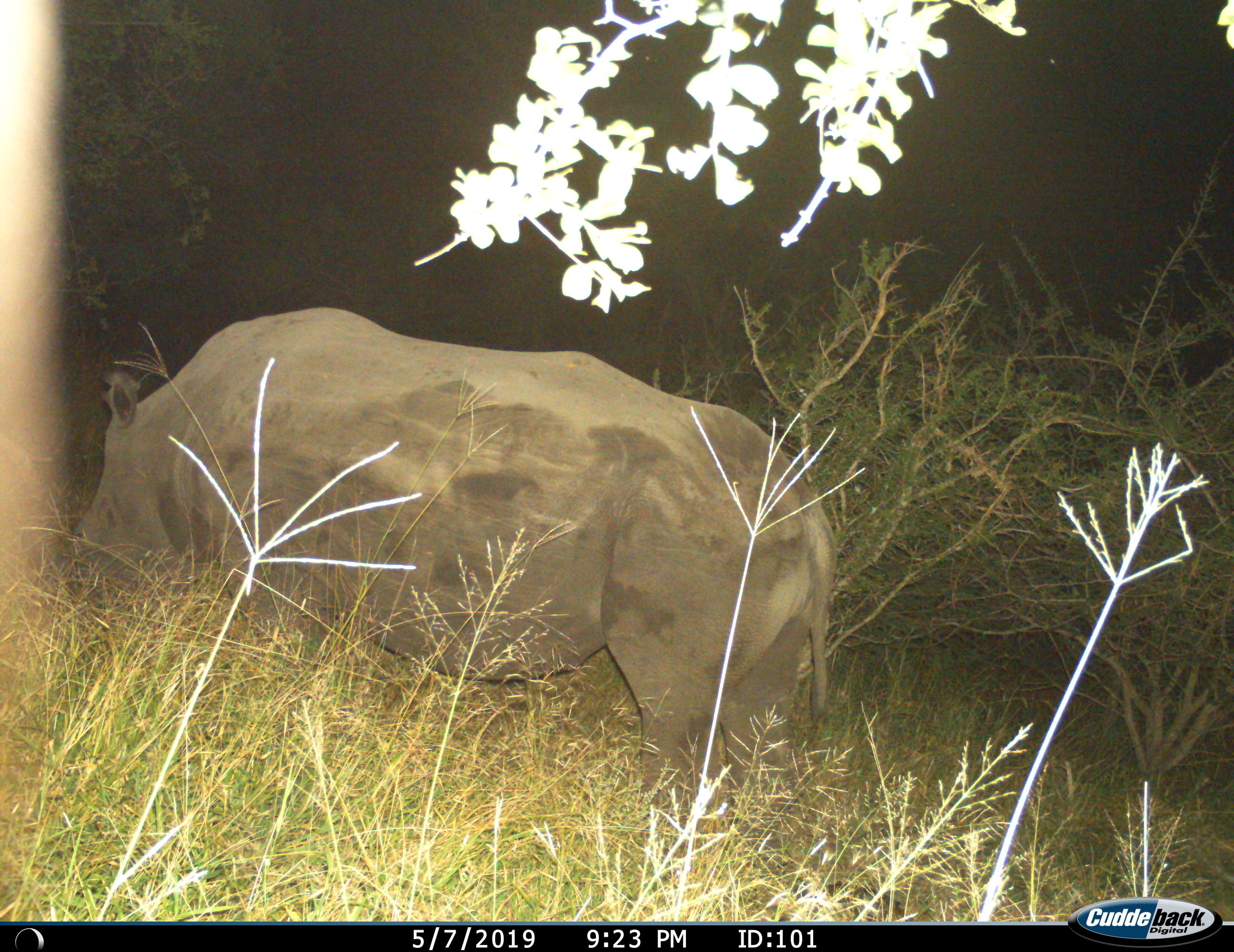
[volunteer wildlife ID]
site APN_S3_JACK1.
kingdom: Animalia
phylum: Chordata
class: Mammalia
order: Perissodactyla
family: Rhinocerotidae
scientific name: Rhinocerotidae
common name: unknown rhinoceros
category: rhinocerosunknown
Rhinocerosunknown (unknown rhinoceros) (Rhinocerotidae), count 1. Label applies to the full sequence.